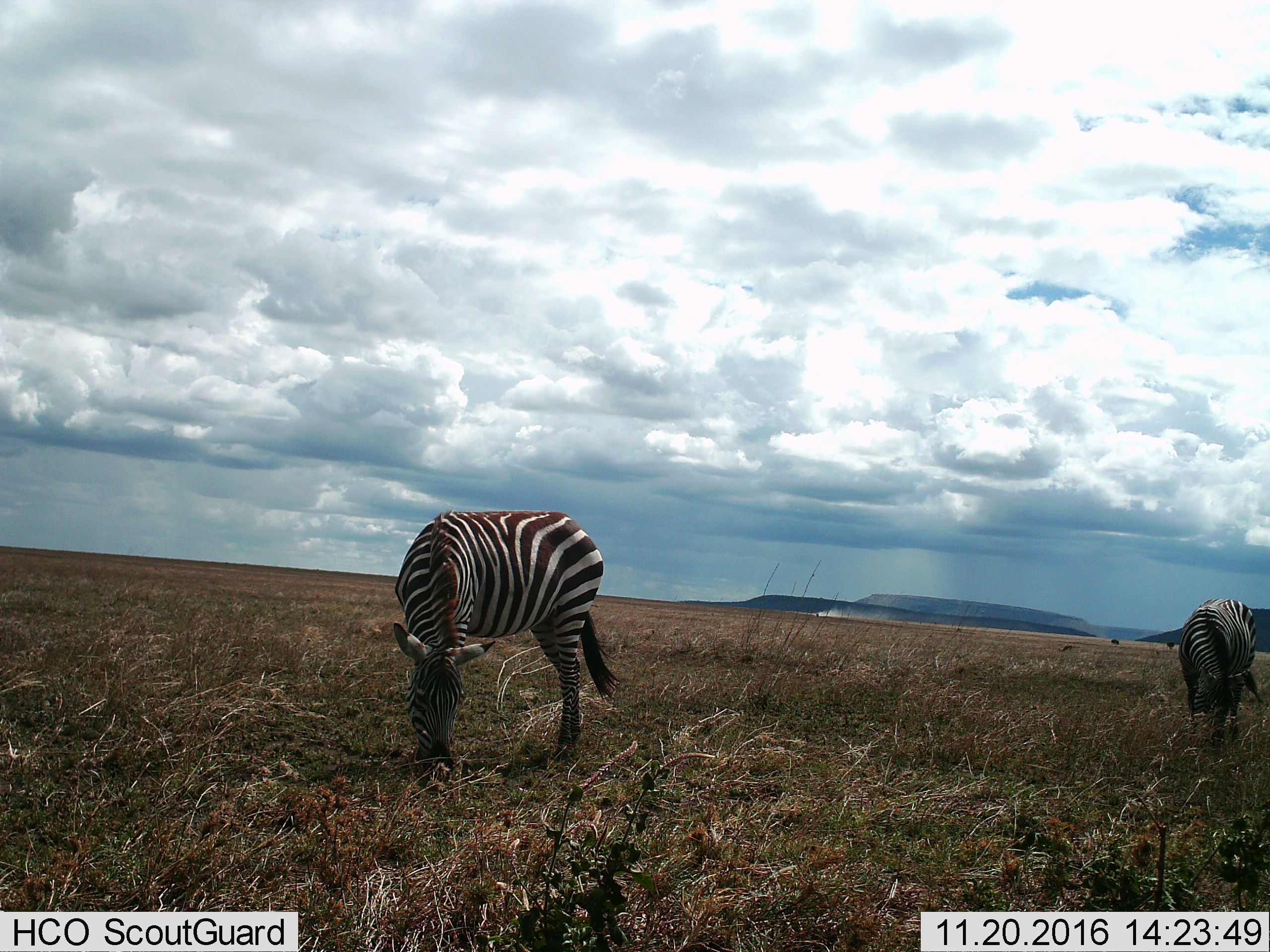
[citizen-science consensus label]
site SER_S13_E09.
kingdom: Animalia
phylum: Chordata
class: Mammalia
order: Perissodactyla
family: Equidae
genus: Equus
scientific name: Equus quagga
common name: plains zebra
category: zebraplains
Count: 2.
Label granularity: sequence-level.